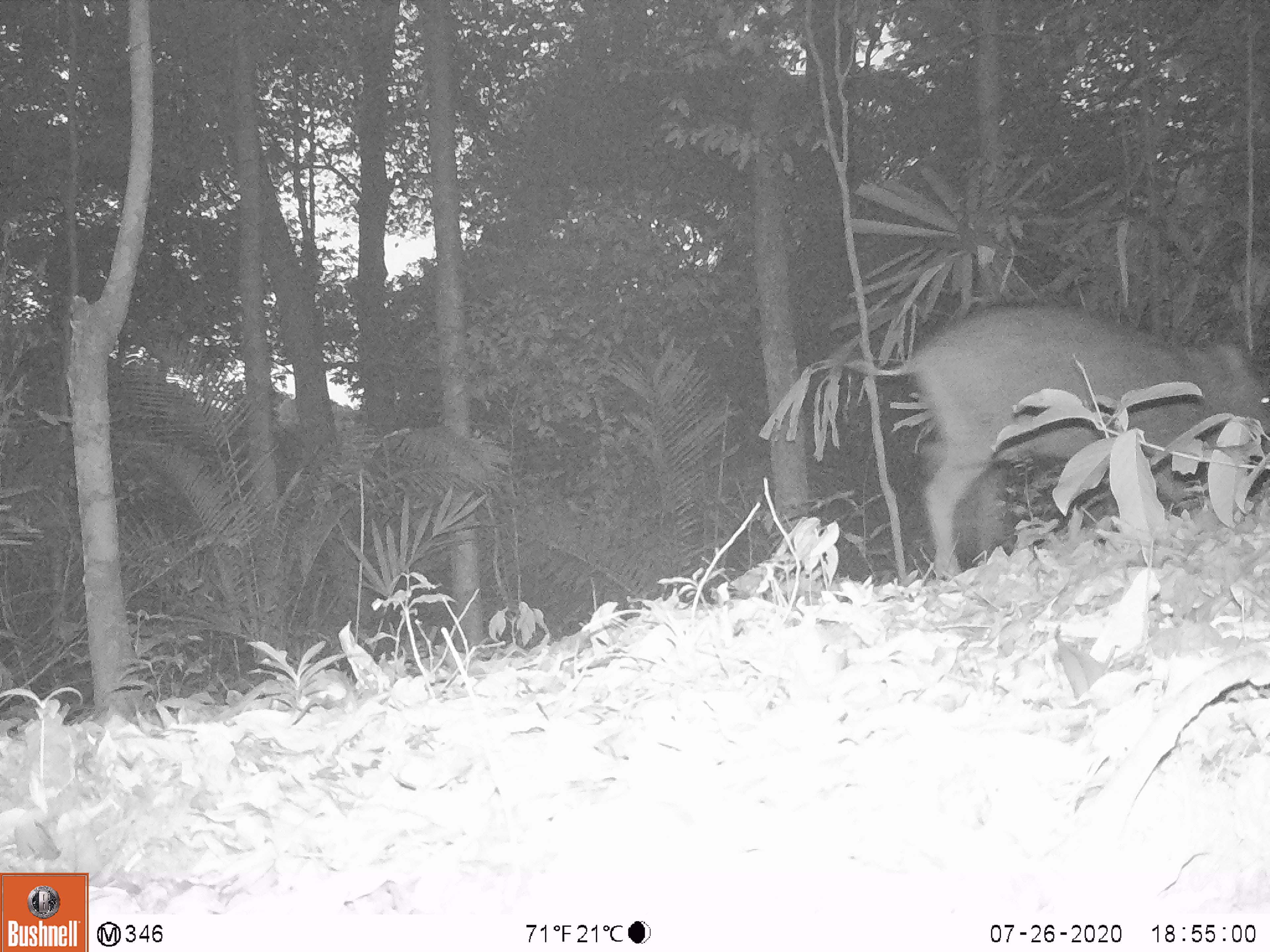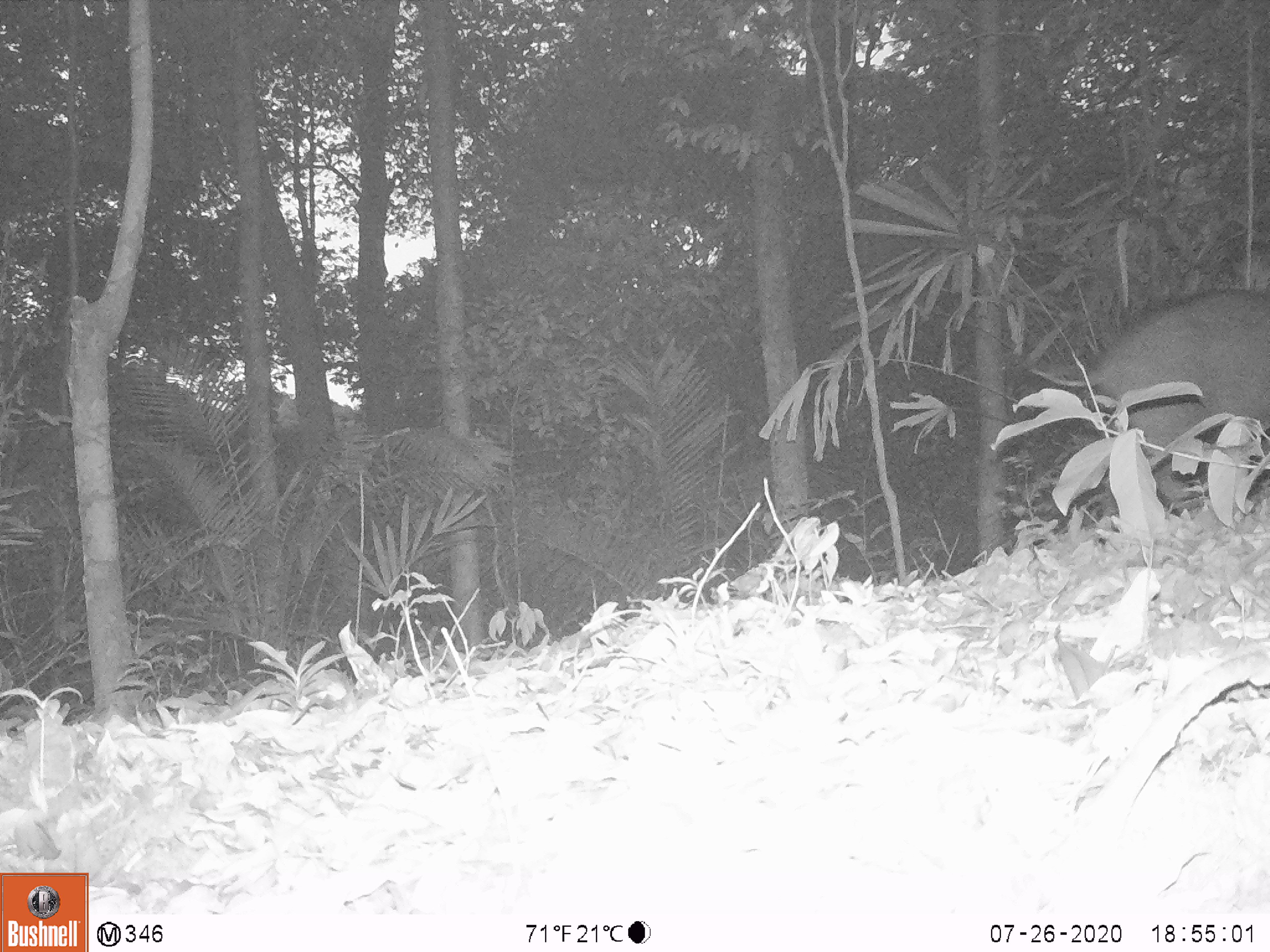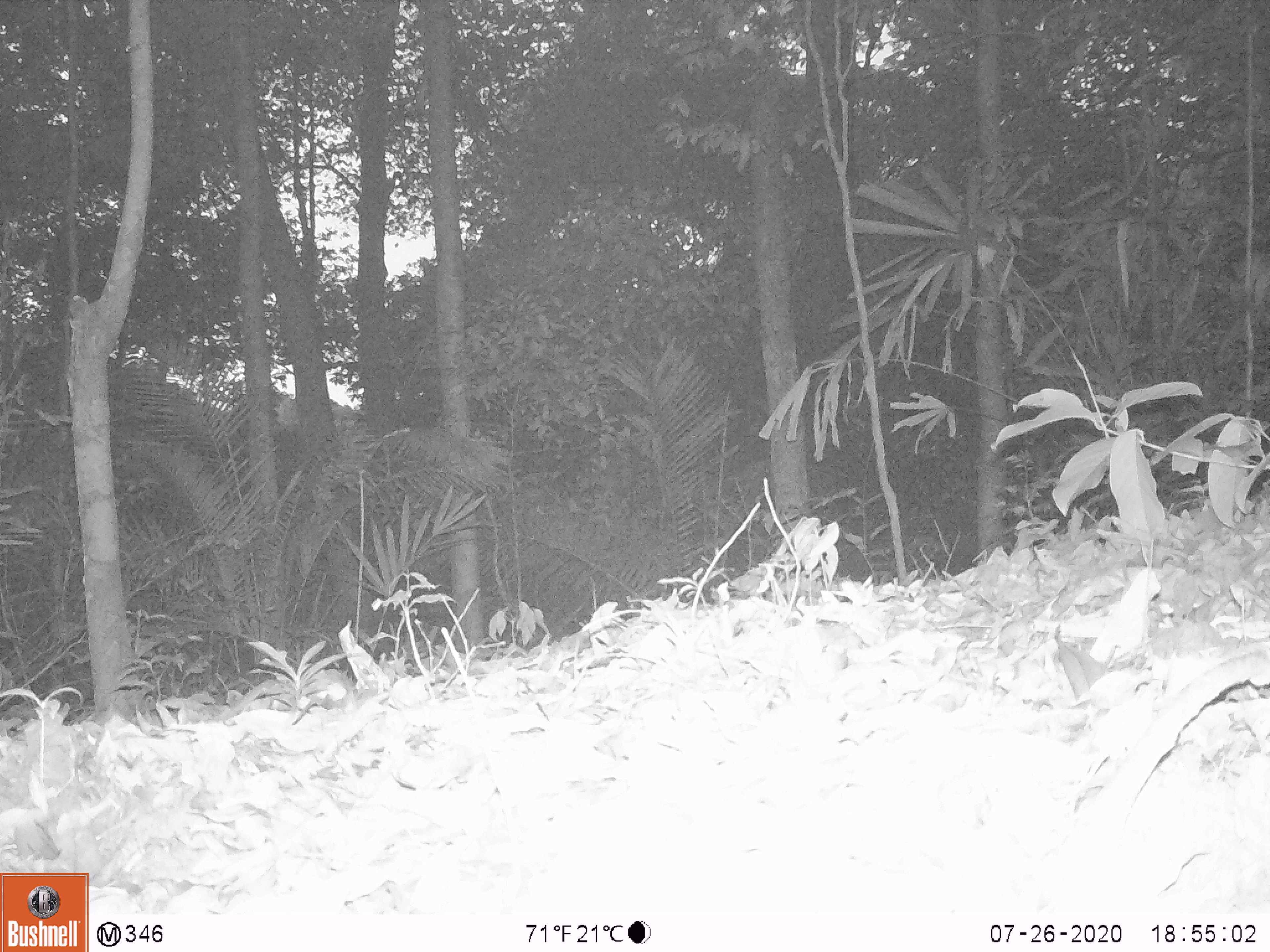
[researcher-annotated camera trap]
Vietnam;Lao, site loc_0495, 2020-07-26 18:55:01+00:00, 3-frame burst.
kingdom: Animalia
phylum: Chordata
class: Mammalia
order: Artiodactyla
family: Suidae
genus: Sus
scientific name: Sus scrofa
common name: eurasian wild pig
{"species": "eurasian wild pig (Sus scrofa)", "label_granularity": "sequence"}